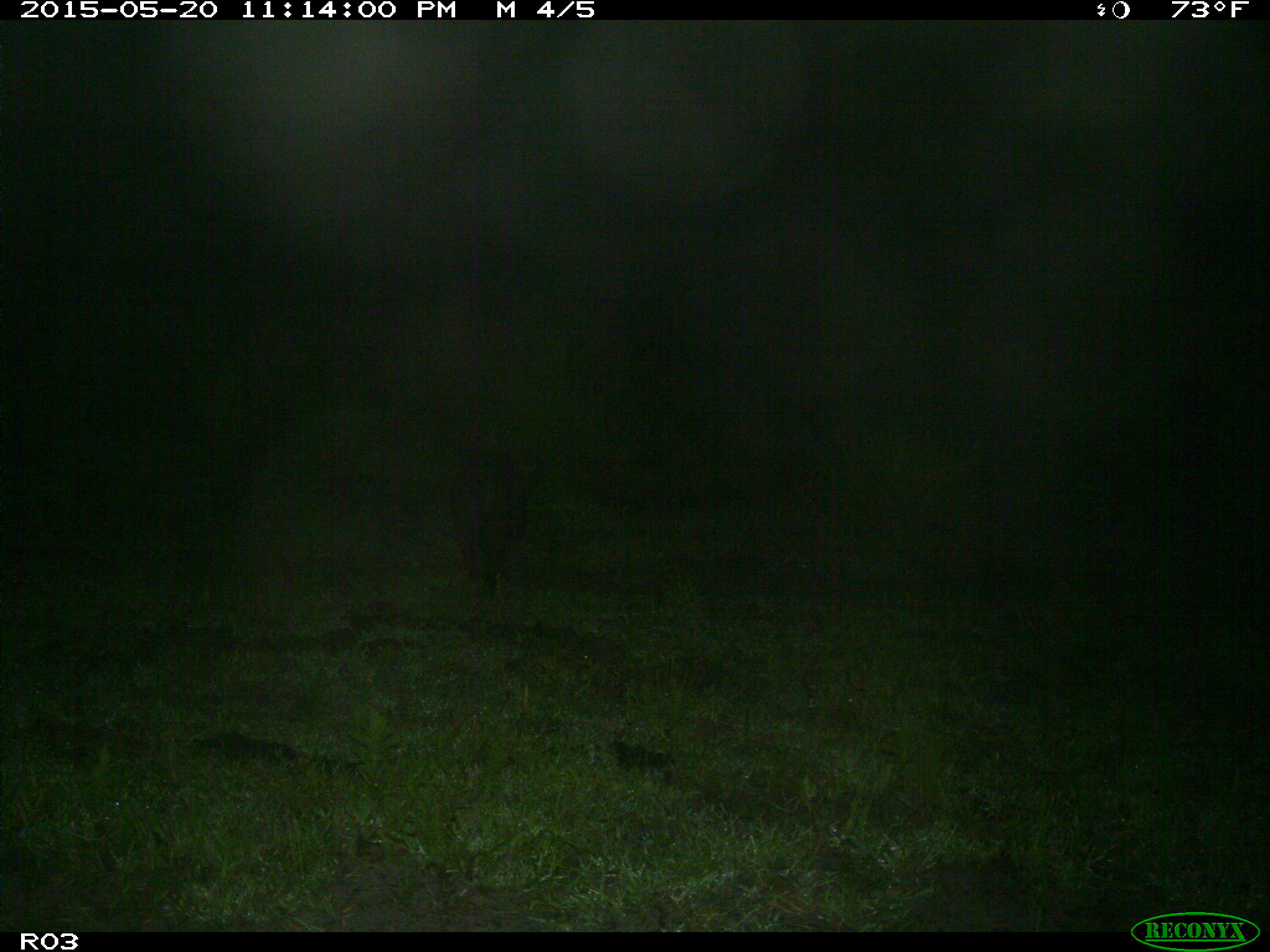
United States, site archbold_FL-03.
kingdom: Animalia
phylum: Chordata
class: Mammalia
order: Artiodactyla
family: Suidae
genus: Sus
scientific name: Sus scrofa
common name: wild boar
Sus scrofa (wild boar).